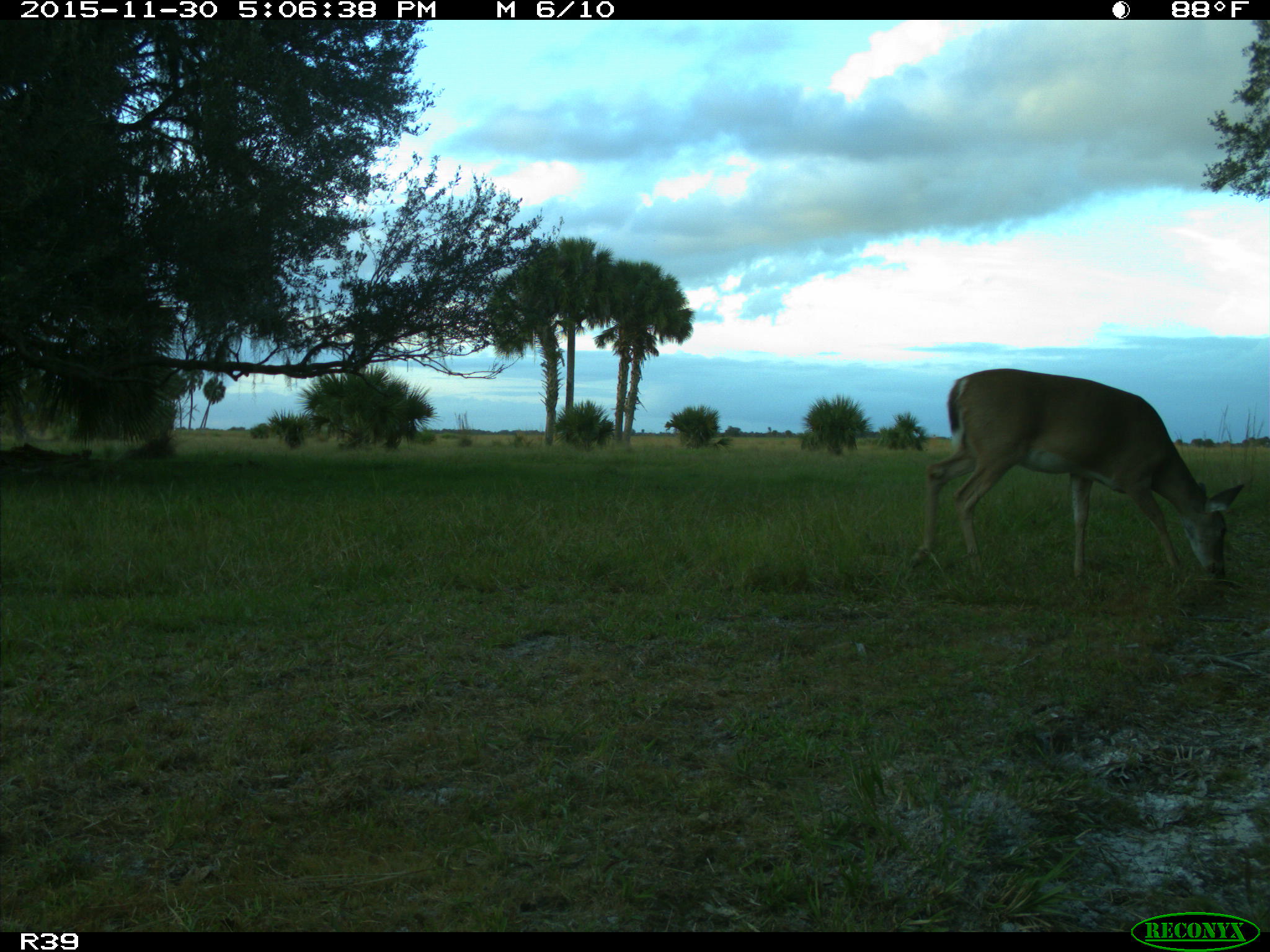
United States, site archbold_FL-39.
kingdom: Animalia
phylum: Chordata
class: Mammalia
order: Artiodactyla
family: Cervidae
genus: Odocoileus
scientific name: Odocoileus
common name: deer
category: unidentified deer